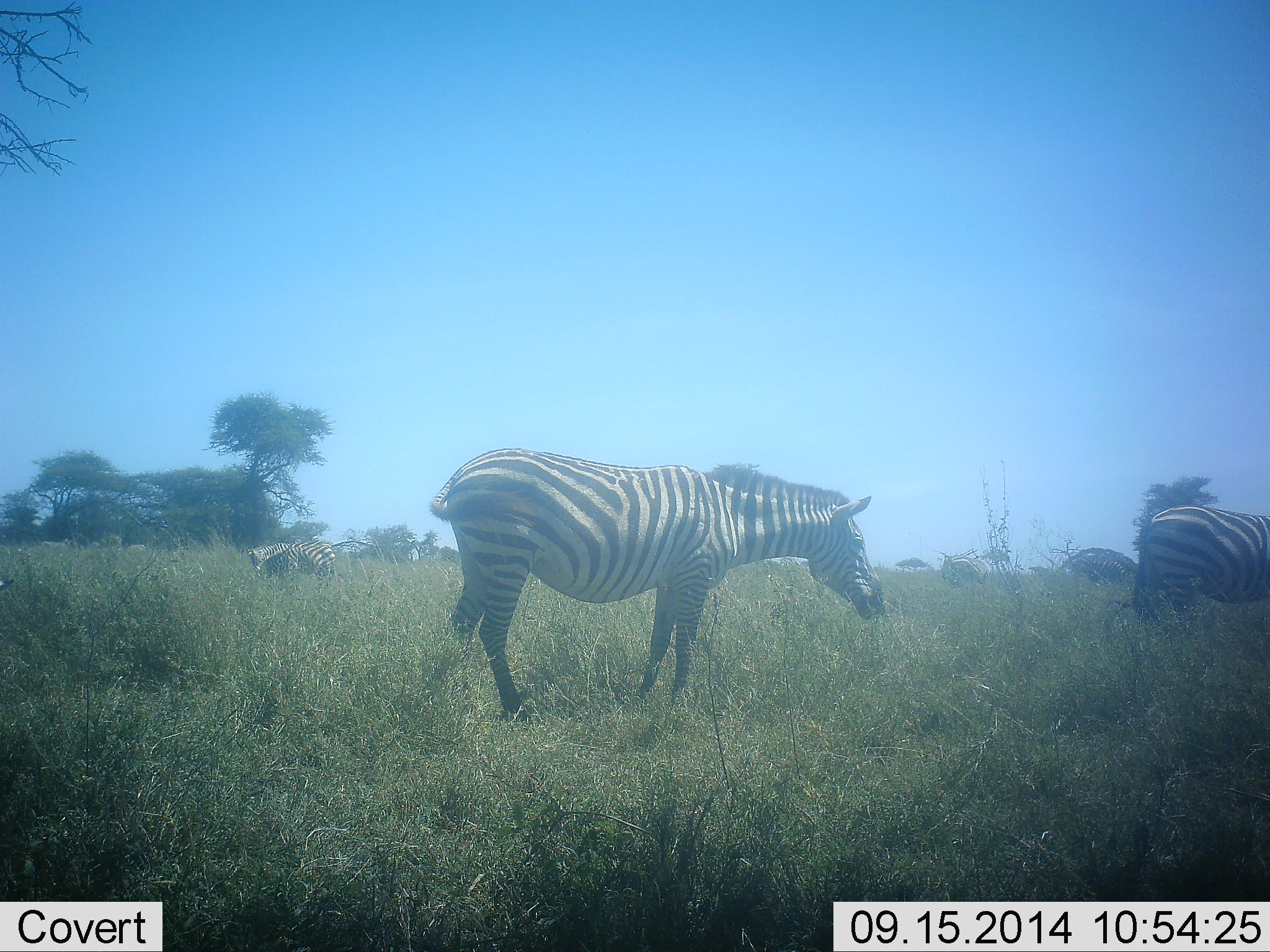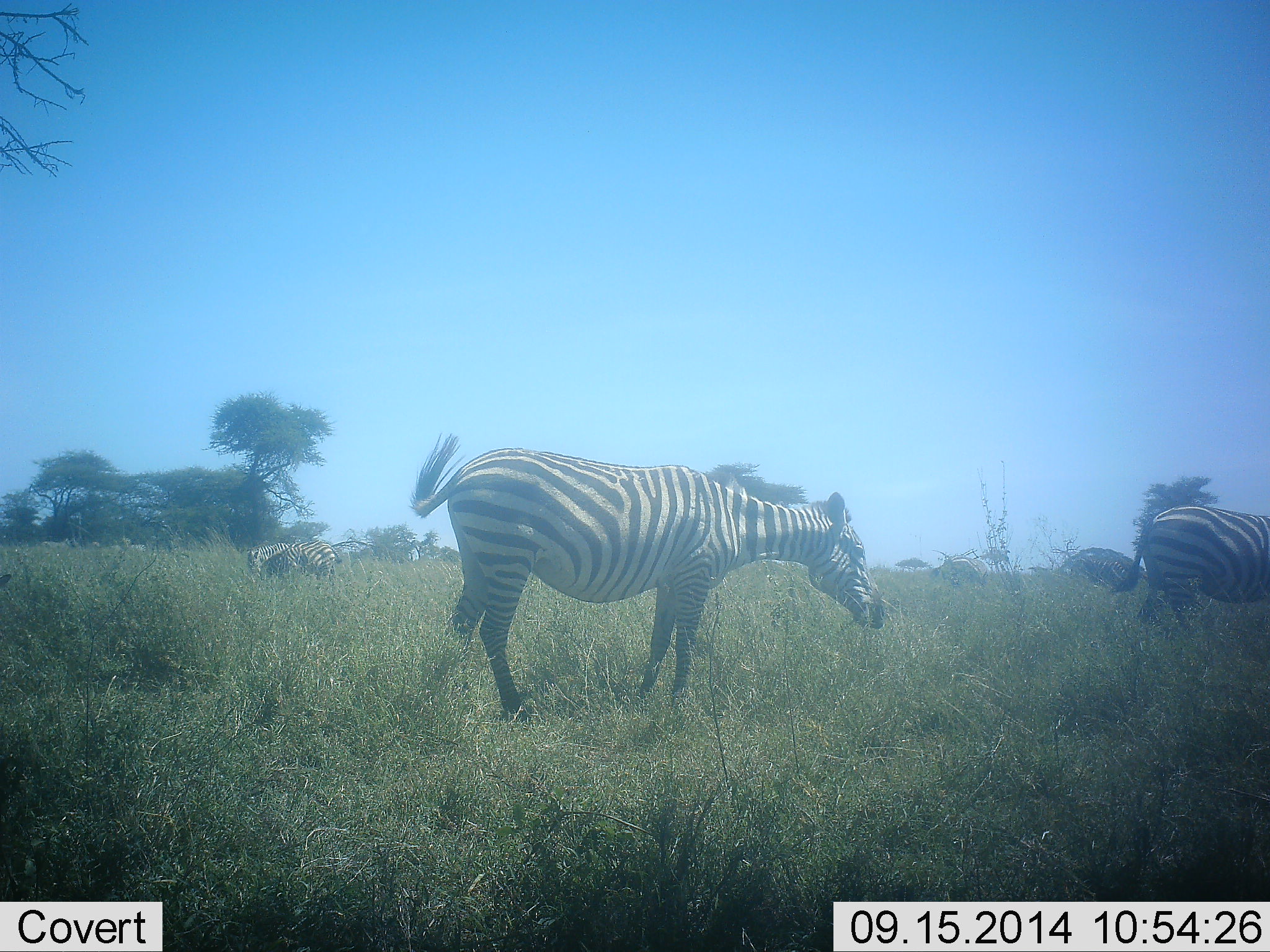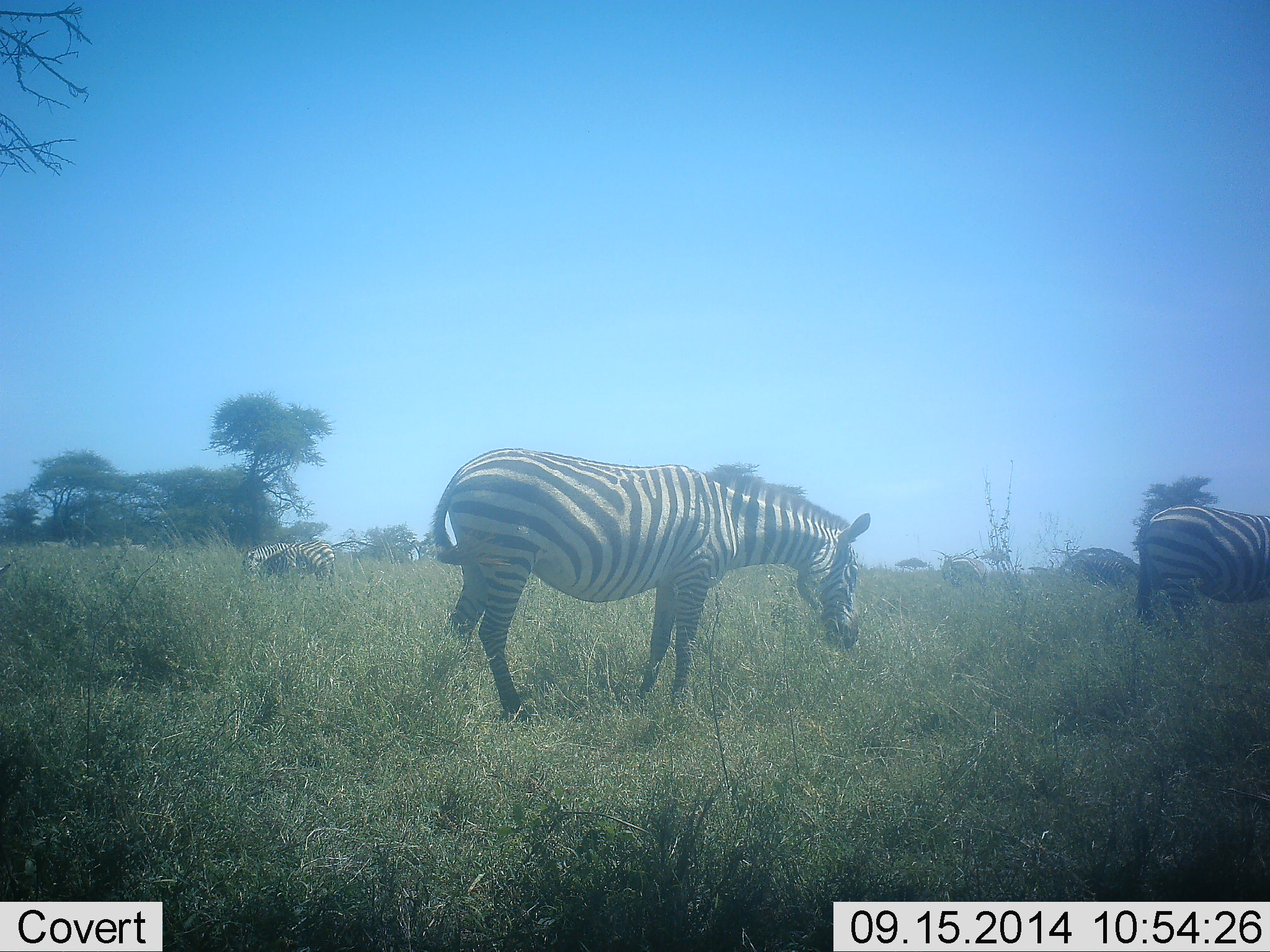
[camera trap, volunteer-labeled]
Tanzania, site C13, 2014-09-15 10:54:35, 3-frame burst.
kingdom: Animalia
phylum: Chordata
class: Mammalia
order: Perissodactyla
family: Equidae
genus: Equus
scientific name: Equus quagga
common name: plains zebra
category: zebra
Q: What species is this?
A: Zebra (plains zebra) (Equus quagga).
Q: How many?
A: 4.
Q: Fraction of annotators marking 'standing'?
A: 78%.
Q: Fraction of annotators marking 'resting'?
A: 0%.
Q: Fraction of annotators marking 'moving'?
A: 22%.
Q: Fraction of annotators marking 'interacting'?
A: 0%.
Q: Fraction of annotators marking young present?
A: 11%.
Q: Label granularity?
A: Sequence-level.